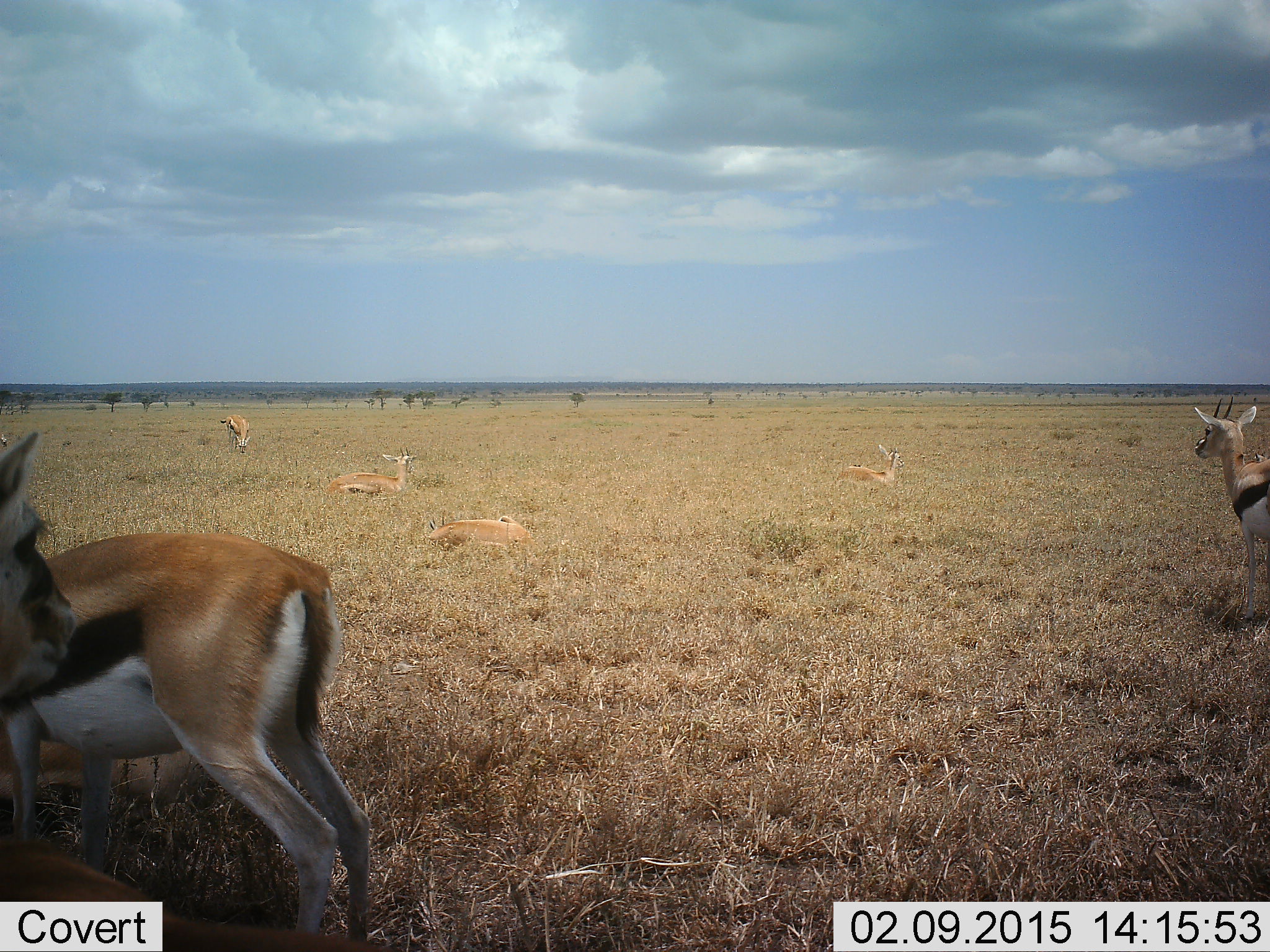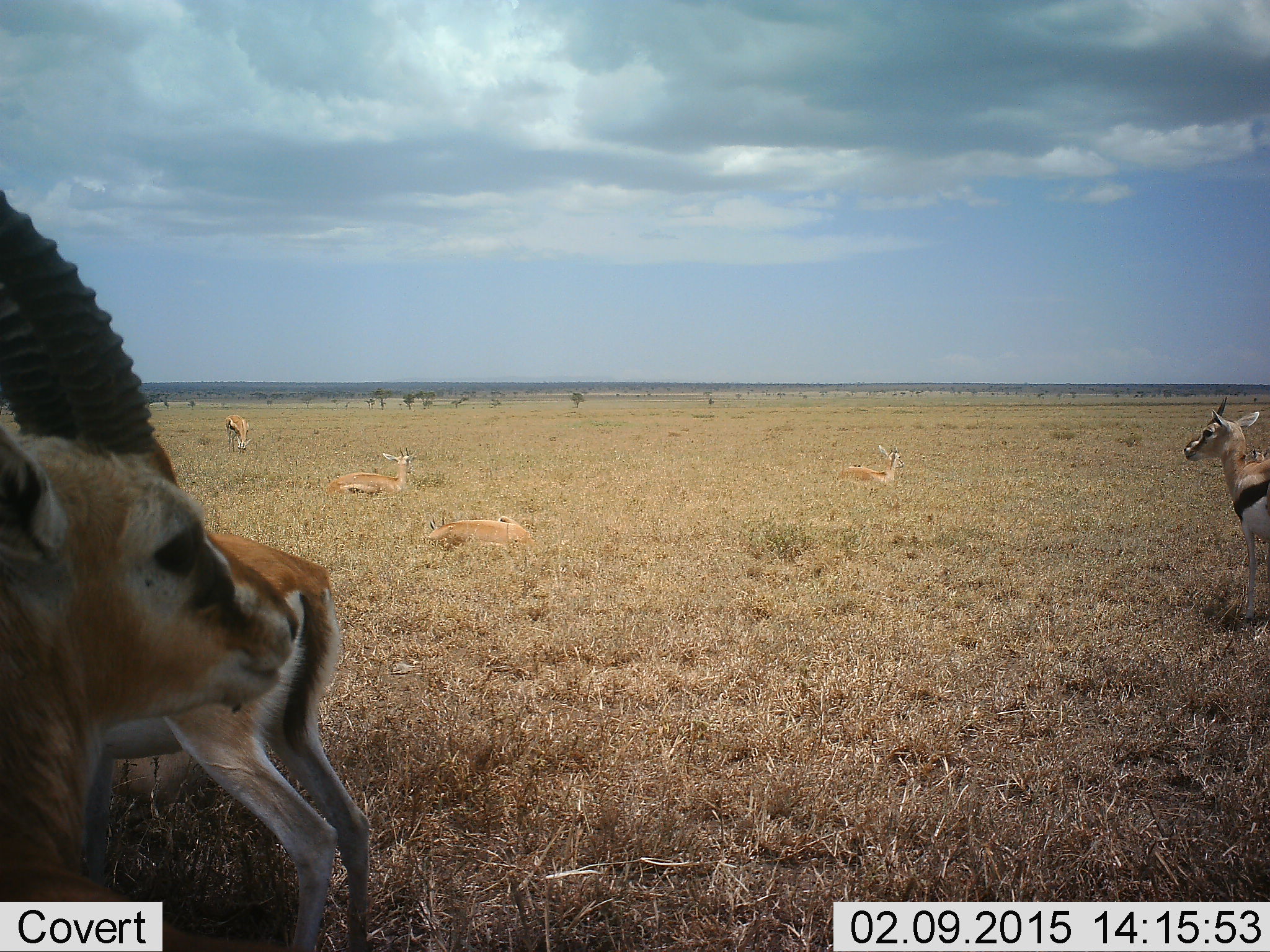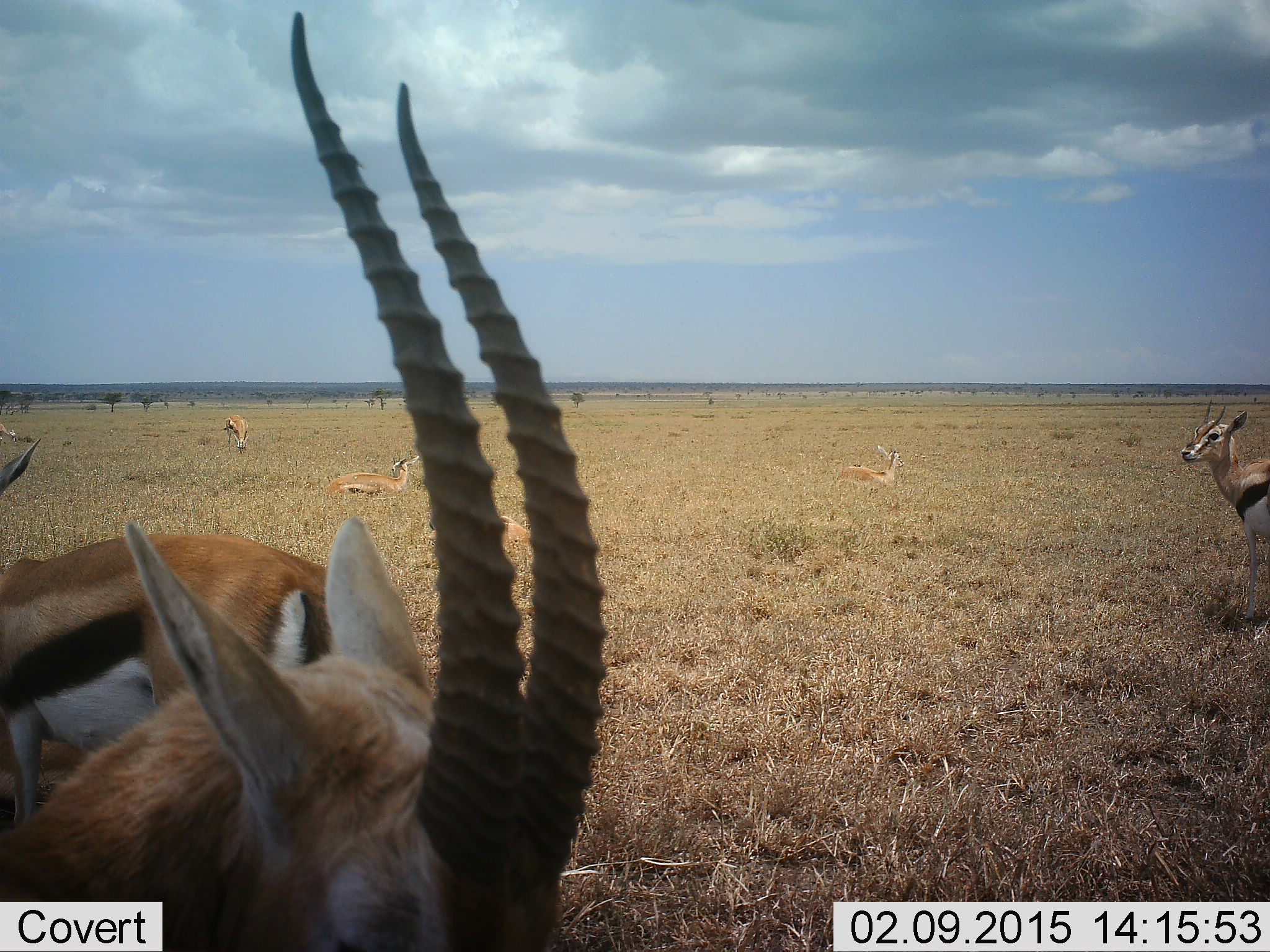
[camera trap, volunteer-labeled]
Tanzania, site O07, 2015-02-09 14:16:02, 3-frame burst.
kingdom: Animalia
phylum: Chordata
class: Mammalia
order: Artiodactyla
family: Bovidae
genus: Eudorcas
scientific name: Eudorcas thomsonii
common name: thomson's gazelle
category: gazellethomsons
Gazellethomsons (thomson's gazelle) (Eudorcas thomsonii), count 7. Behavior (volunteer vote fractions): standing 100%, resting 90%, moving 20%, interacting 10%. Young present (vote fraction): 0%. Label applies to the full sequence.